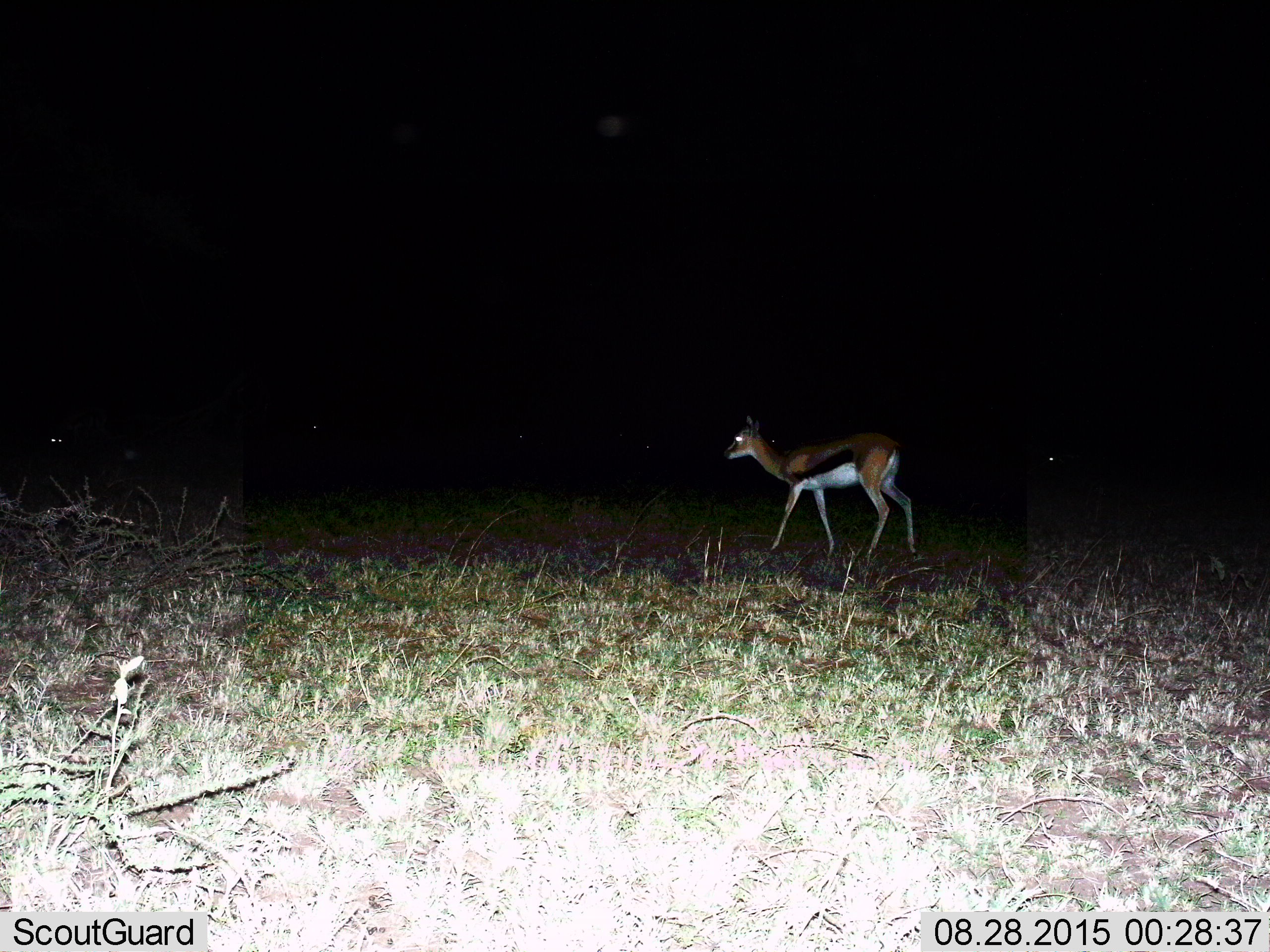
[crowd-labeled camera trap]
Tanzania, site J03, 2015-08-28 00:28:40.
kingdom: Animalia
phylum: Chordata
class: Mammalia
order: Artiodactyla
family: Bovidae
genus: Eudorcas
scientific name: Eudorcas thomsonii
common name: thomson's gazelle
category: gazellethomsons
Gazellethomsons (thomson's gazelle) (Eudorcas thomsonii), count 1. Behavior (volunteer vote fractions): standing 33%, resting 0%, moving 78%, interacting 0%. Young present (vote fraction): 0%. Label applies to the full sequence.